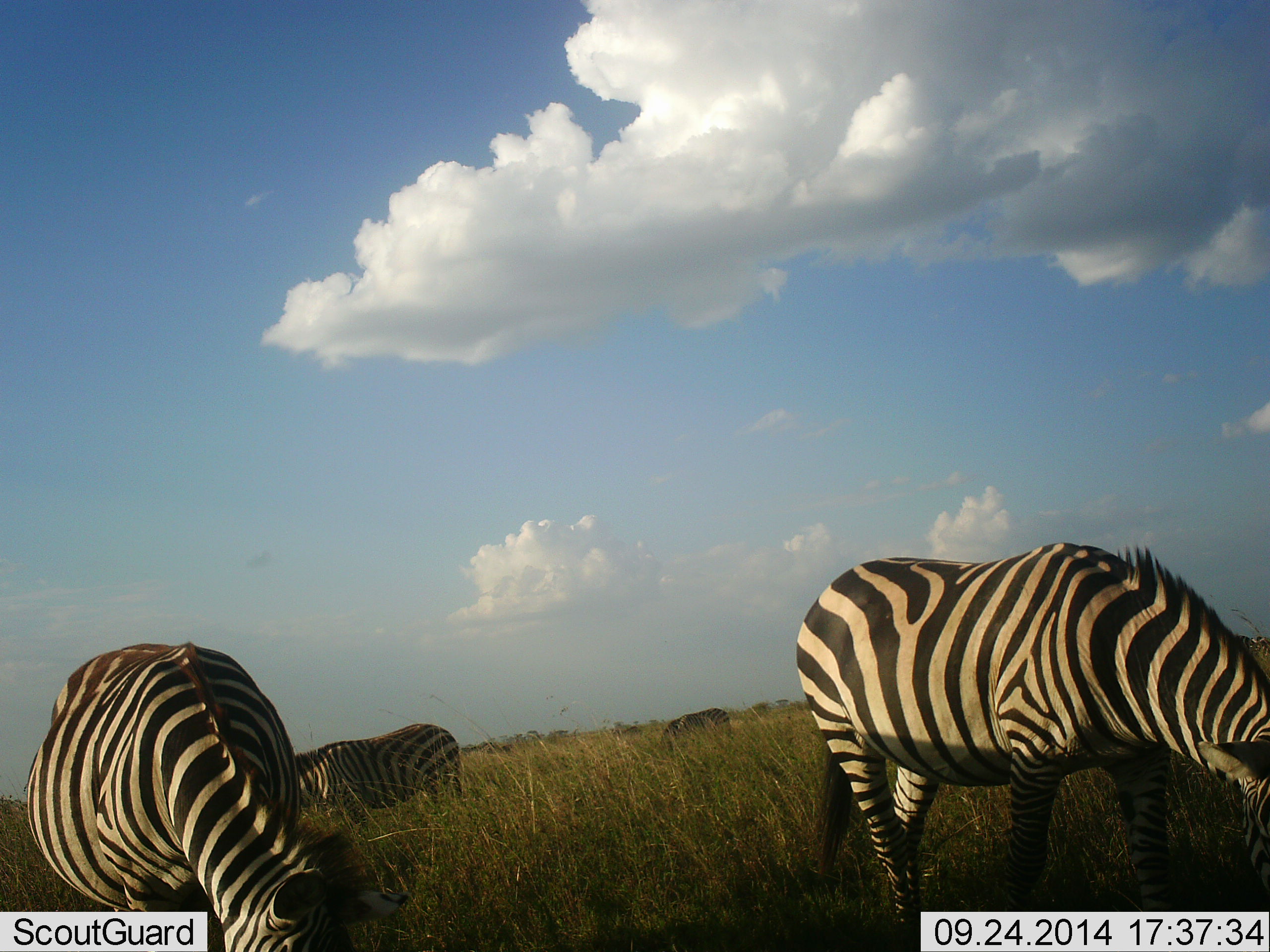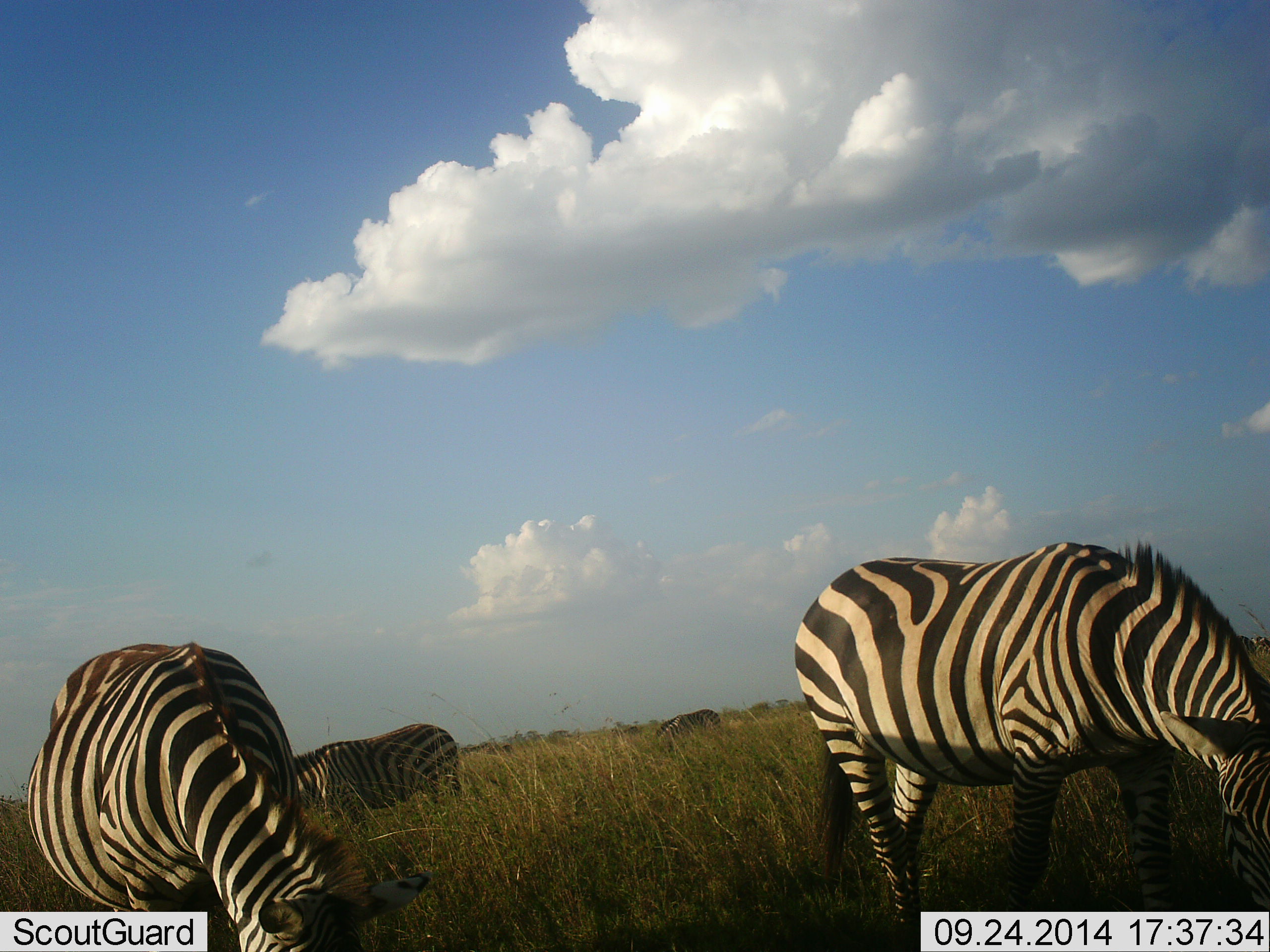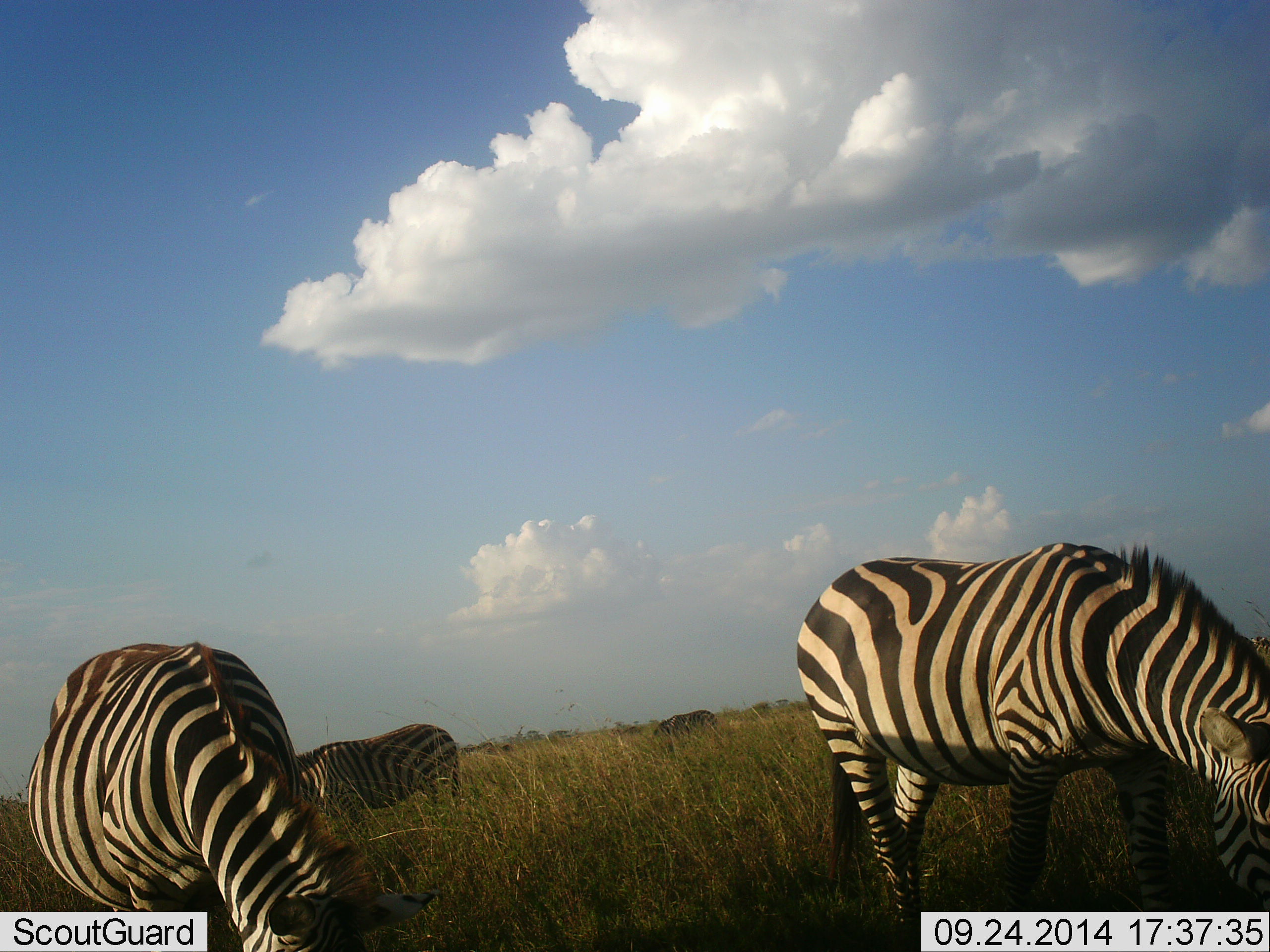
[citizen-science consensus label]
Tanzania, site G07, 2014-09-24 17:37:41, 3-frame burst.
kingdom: Animalia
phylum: Chordata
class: Mammalia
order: Perissodactyla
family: Equidae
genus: Equus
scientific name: Equus quagga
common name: plains zebra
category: zebra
Zebra (plains zebra) (Equus quagga), count 4. Behavior (volunteer vote fractions): standing 20%, resting 0%, moving 0%, interacting 0%. Young present (vote fraction): 0%. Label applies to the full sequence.